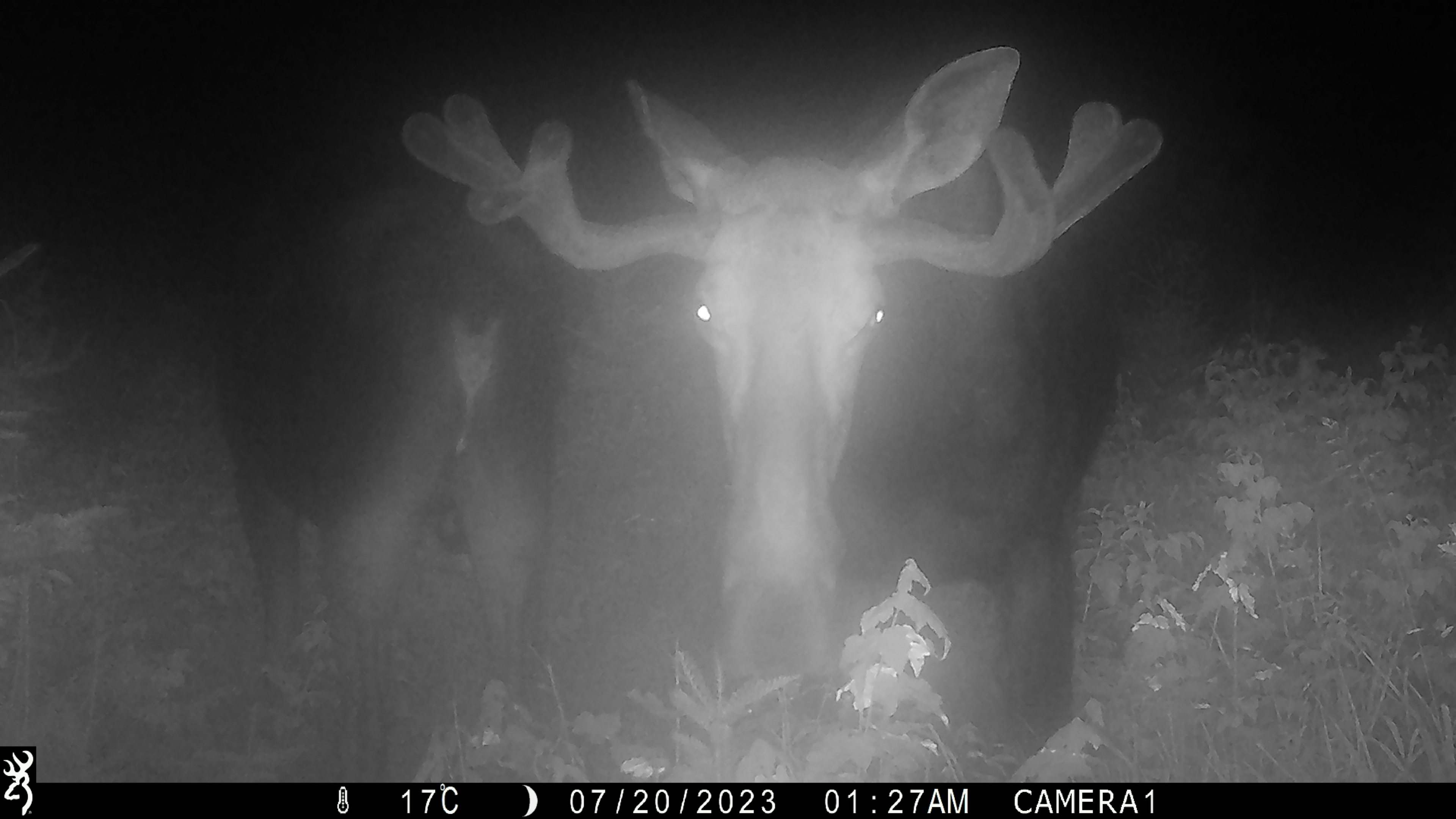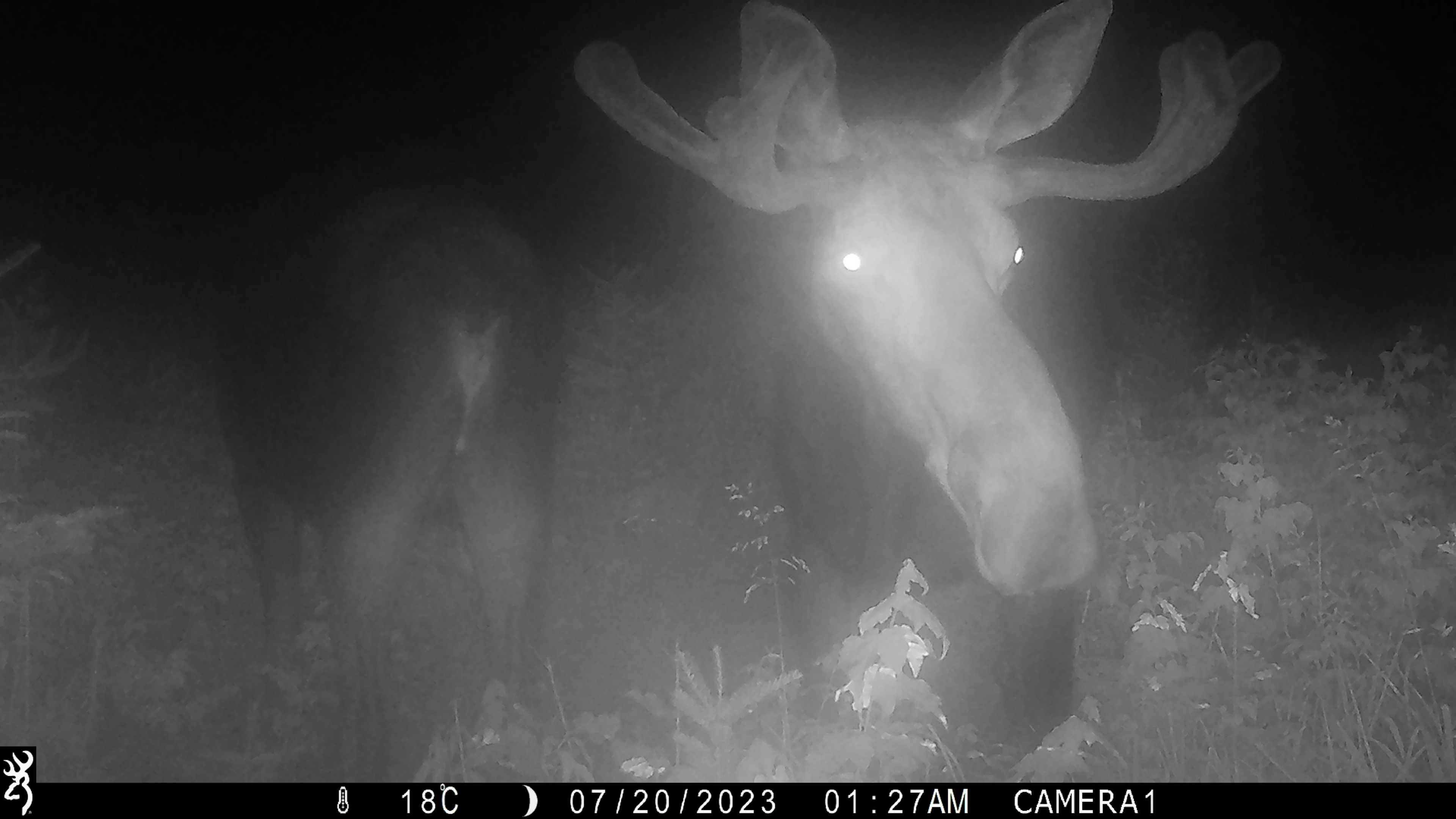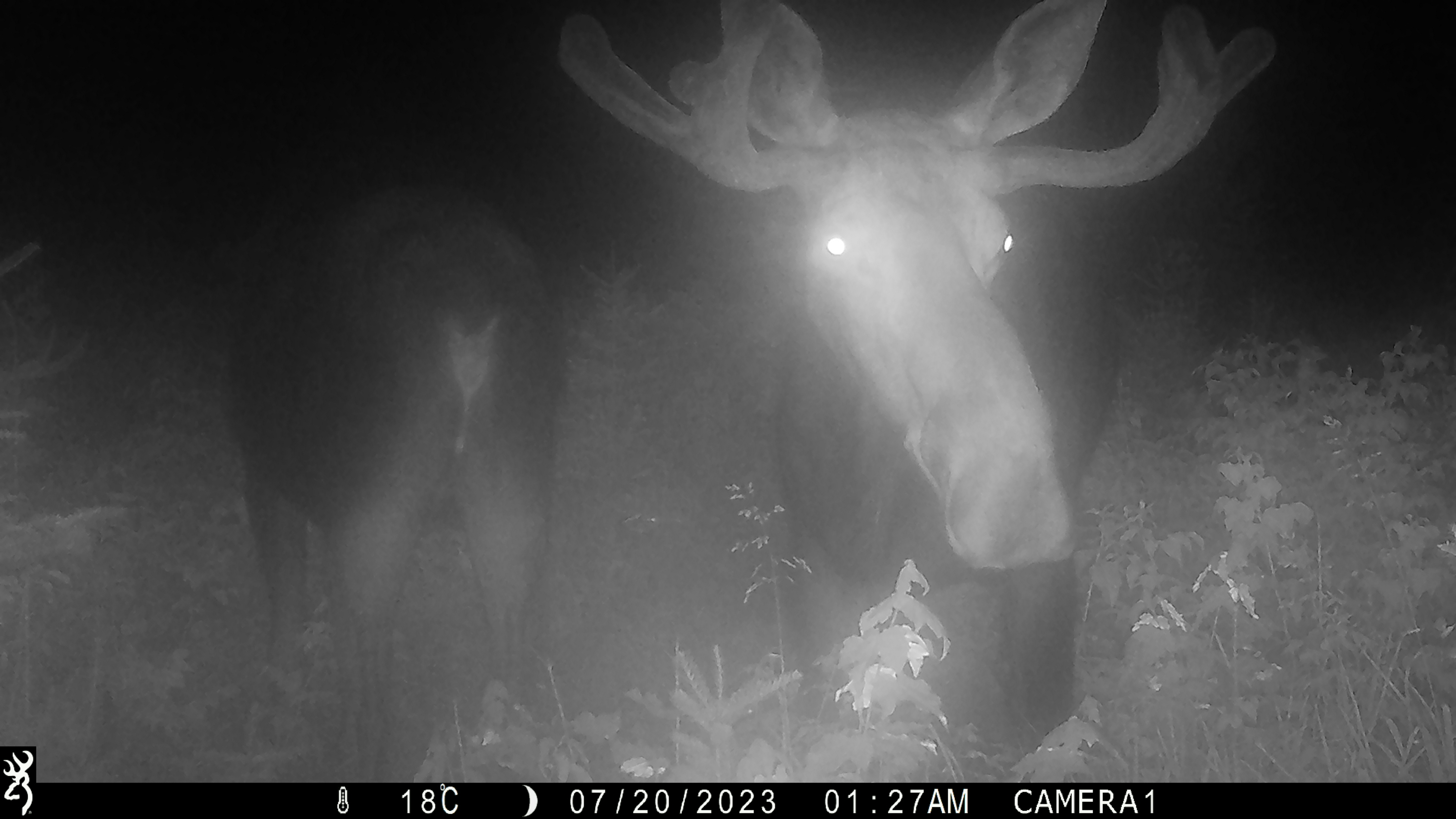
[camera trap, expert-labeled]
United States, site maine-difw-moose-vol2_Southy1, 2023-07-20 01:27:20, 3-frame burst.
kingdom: Animalia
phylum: Chordata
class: Mammalia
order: Artiodactyla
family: Cervidae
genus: Alces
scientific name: Alces alces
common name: moose